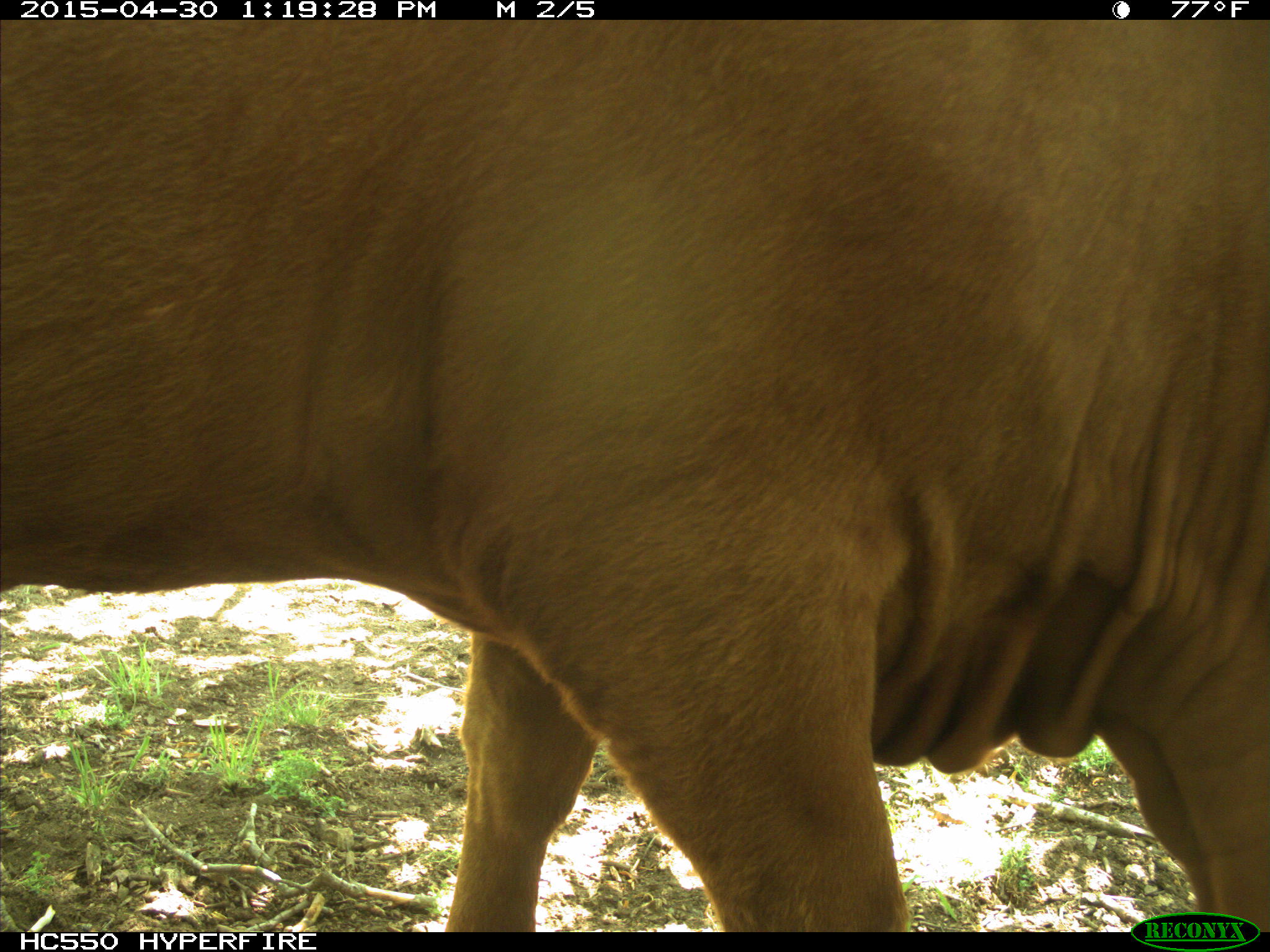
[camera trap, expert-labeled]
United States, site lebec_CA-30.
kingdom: Animalia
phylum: Chordata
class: Mammalia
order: Artiodactyla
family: Bovidae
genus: Bos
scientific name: Bos taurus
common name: domestic cow